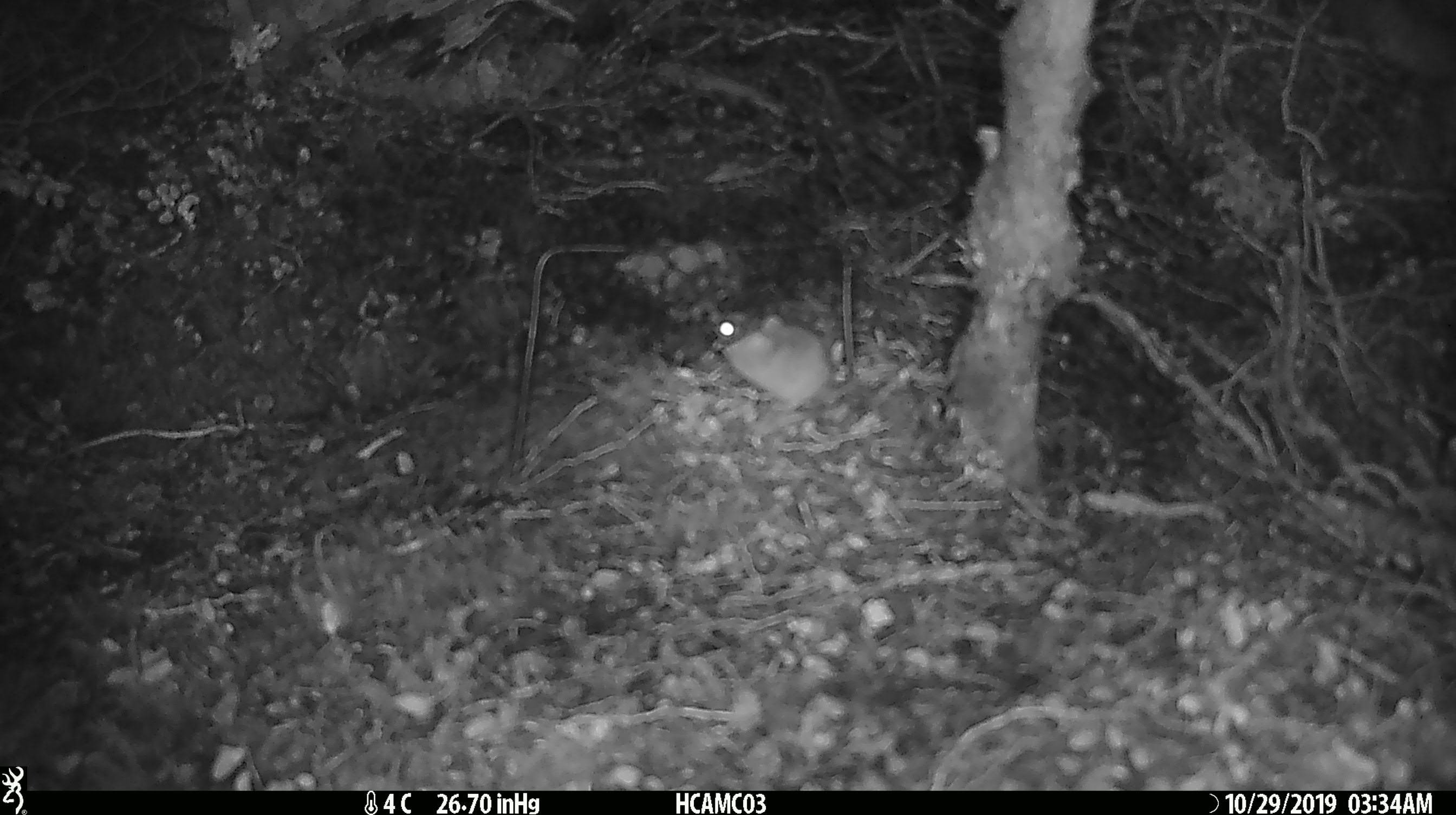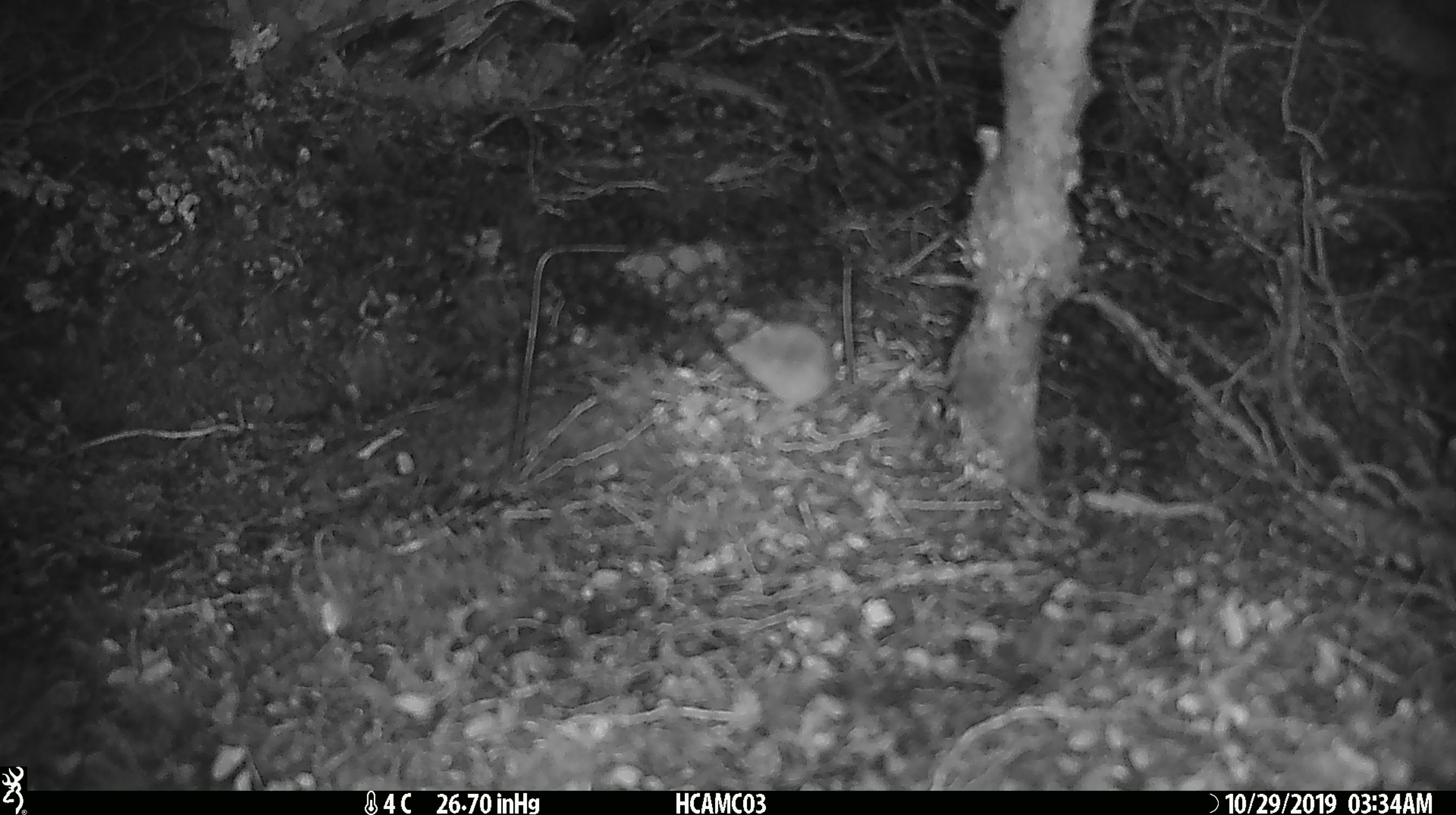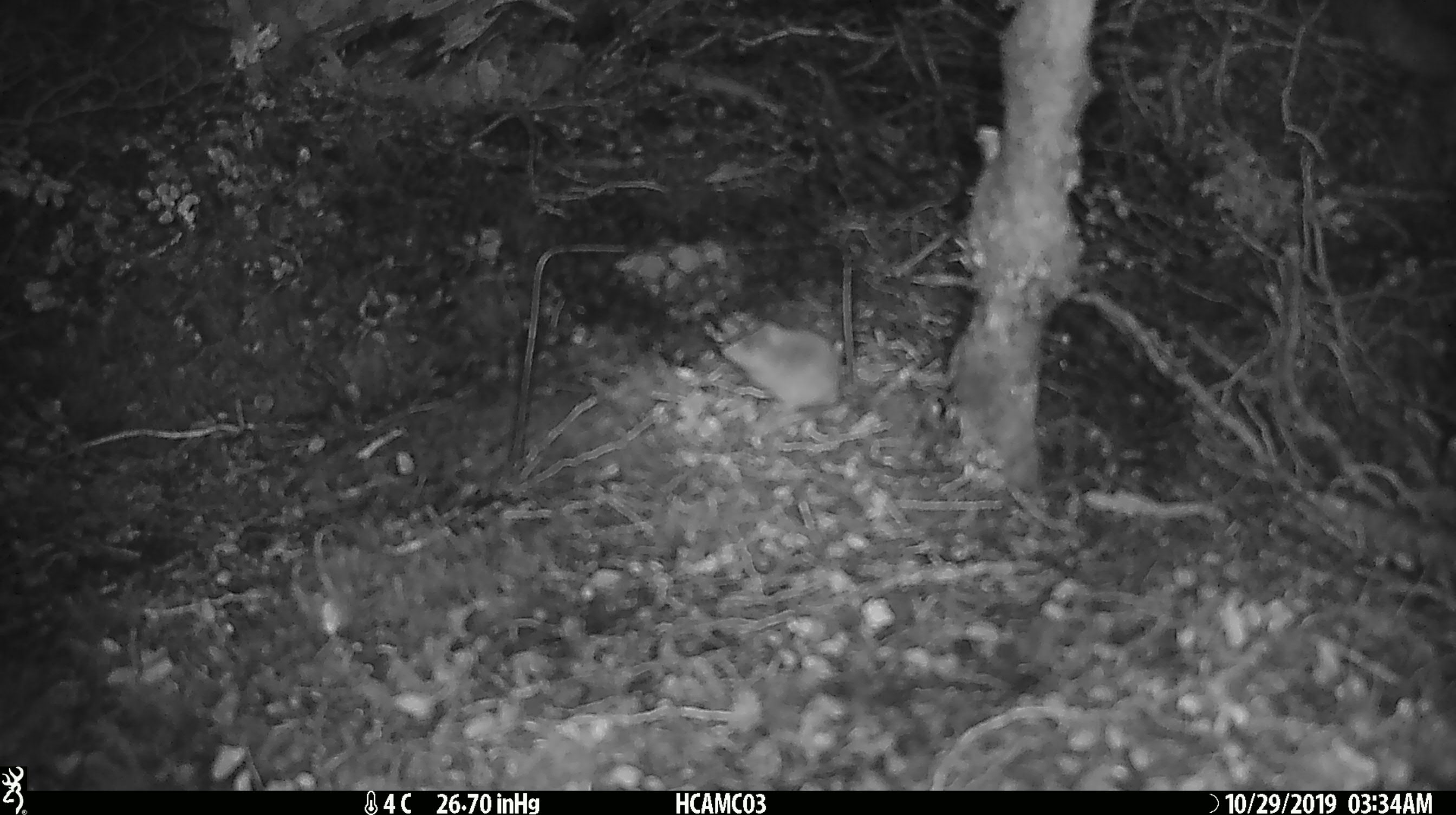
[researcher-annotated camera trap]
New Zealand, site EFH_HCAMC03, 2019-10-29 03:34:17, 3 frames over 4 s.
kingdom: Animalia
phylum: Chordata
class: Mammalia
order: Rodentia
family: Muridae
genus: Mus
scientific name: Mus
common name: mouse